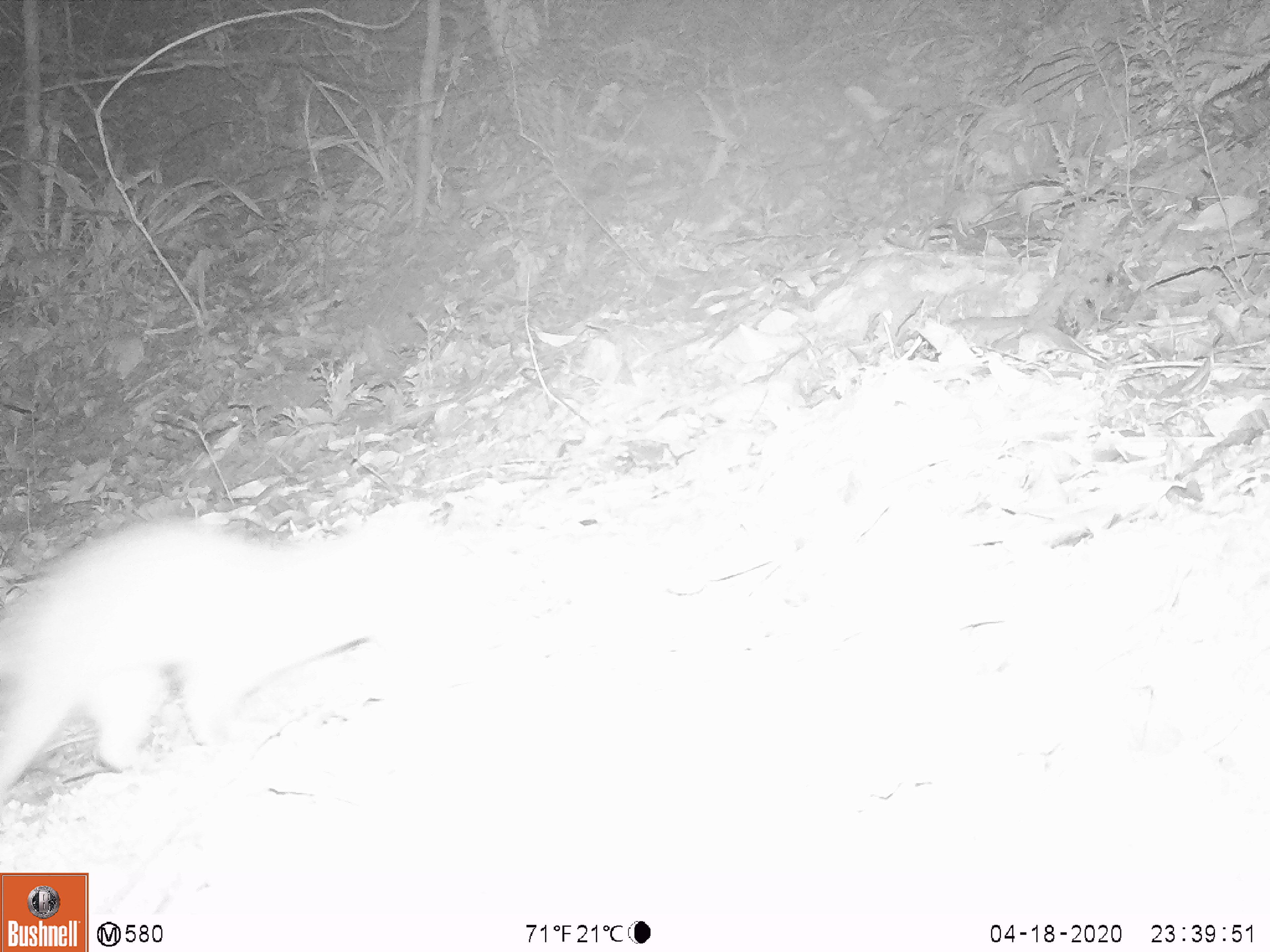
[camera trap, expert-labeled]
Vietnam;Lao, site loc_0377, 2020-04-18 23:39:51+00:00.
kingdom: Animalia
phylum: Chordata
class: Mammalia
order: Carnivora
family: Mustelidae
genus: Melogale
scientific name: Melogale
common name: ferret badger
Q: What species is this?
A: Ferret badger (Melogale).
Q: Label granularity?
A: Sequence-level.